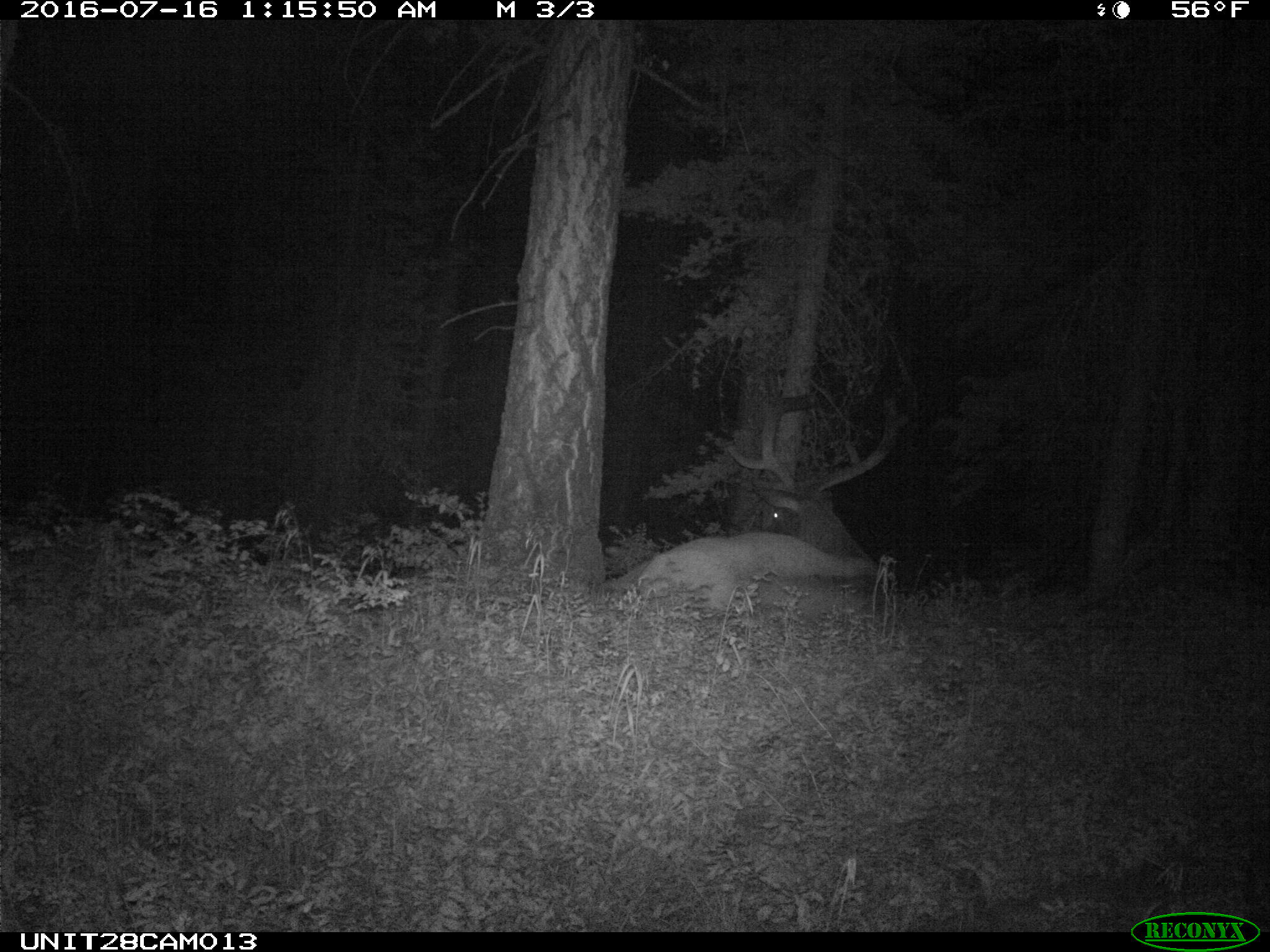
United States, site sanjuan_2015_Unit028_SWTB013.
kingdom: Animalia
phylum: Chordata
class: Mammalia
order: Artiodactyla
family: Cervidae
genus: Cervus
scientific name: Cervus elaphus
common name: red deer